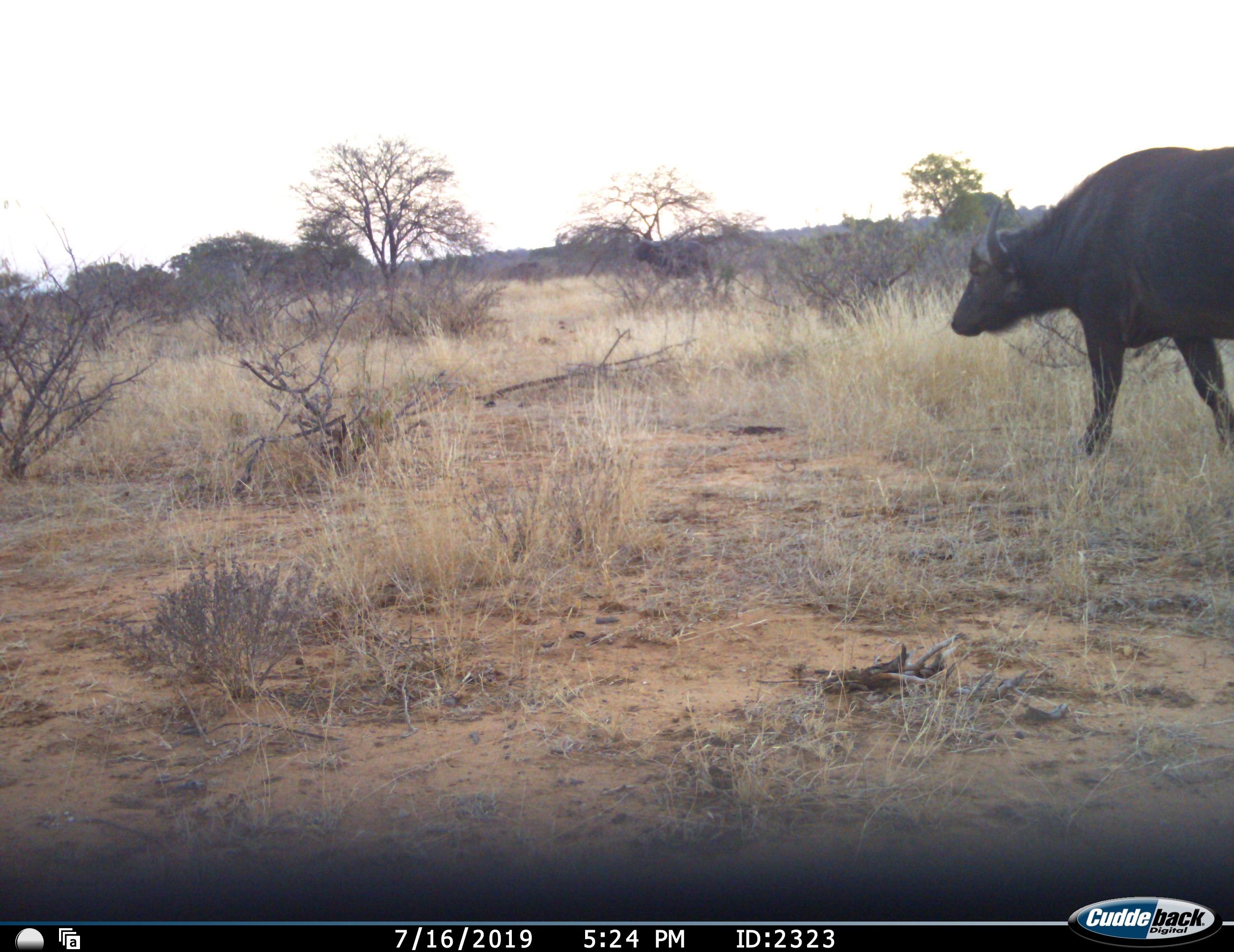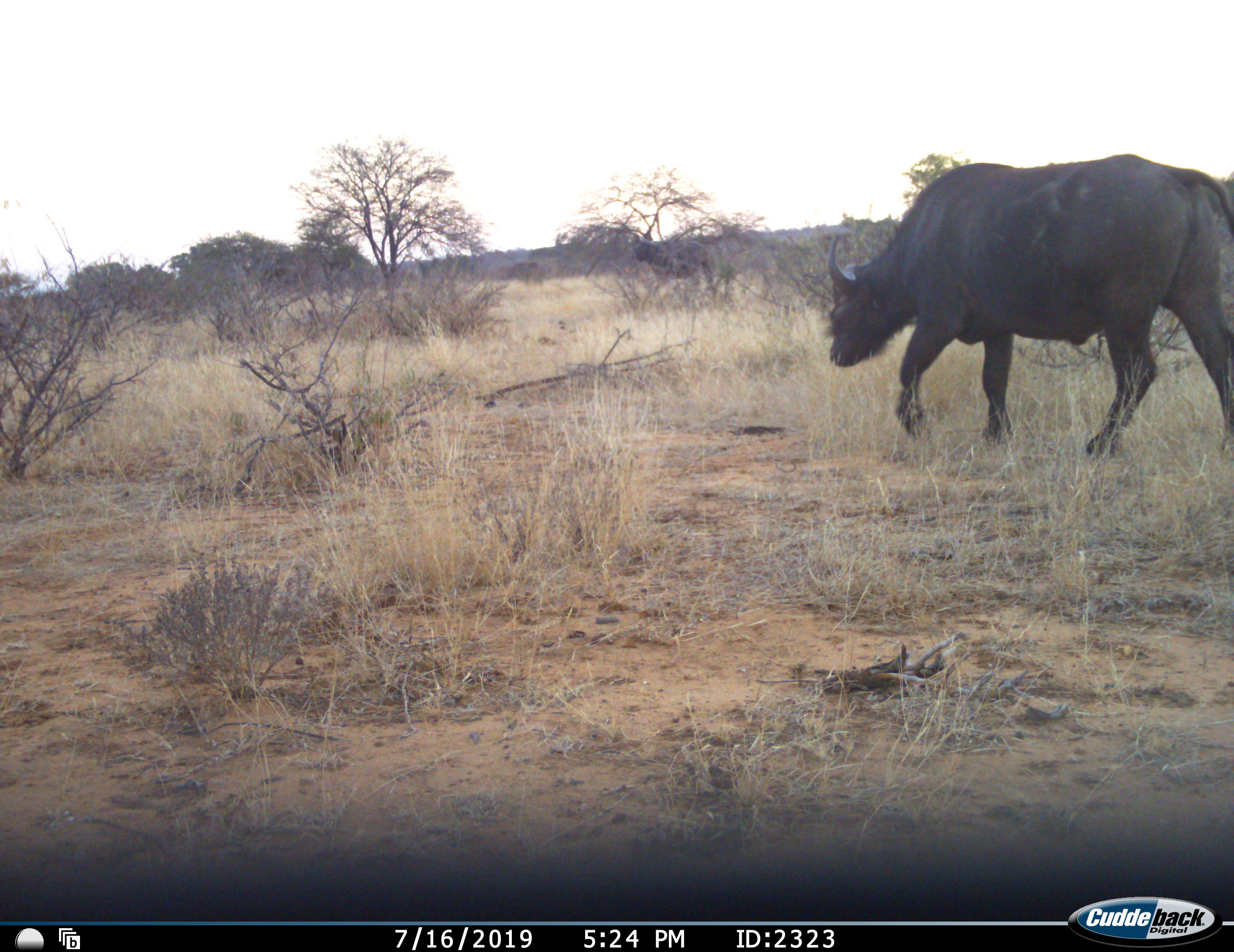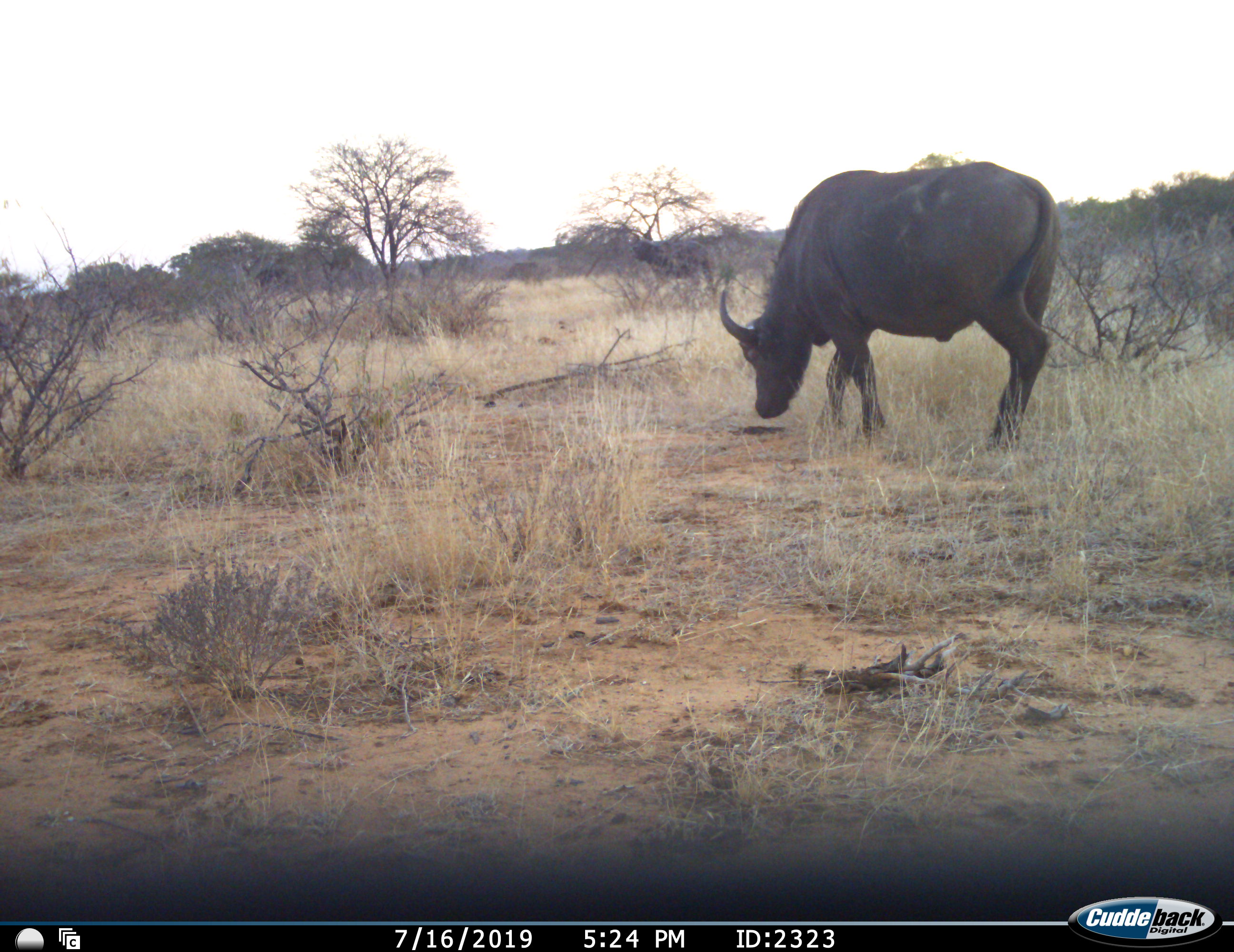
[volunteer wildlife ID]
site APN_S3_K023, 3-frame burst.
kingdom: Animalia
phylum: Chordata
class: Mammalia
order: Artiodactyla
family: Bovidae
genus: Syncerus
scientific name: Syncerus caffer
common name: african buffalo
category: buffalo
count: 1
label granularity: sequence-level